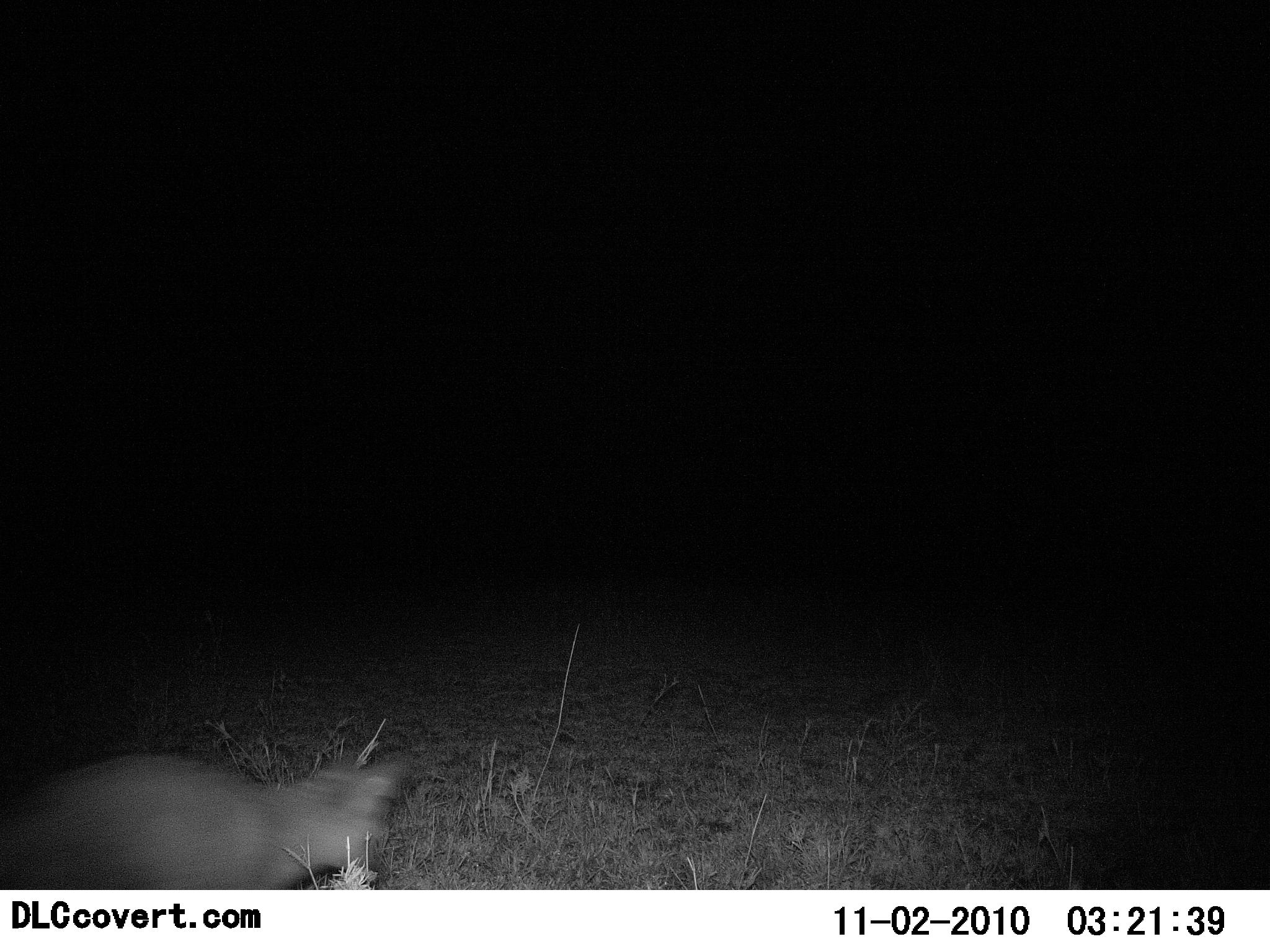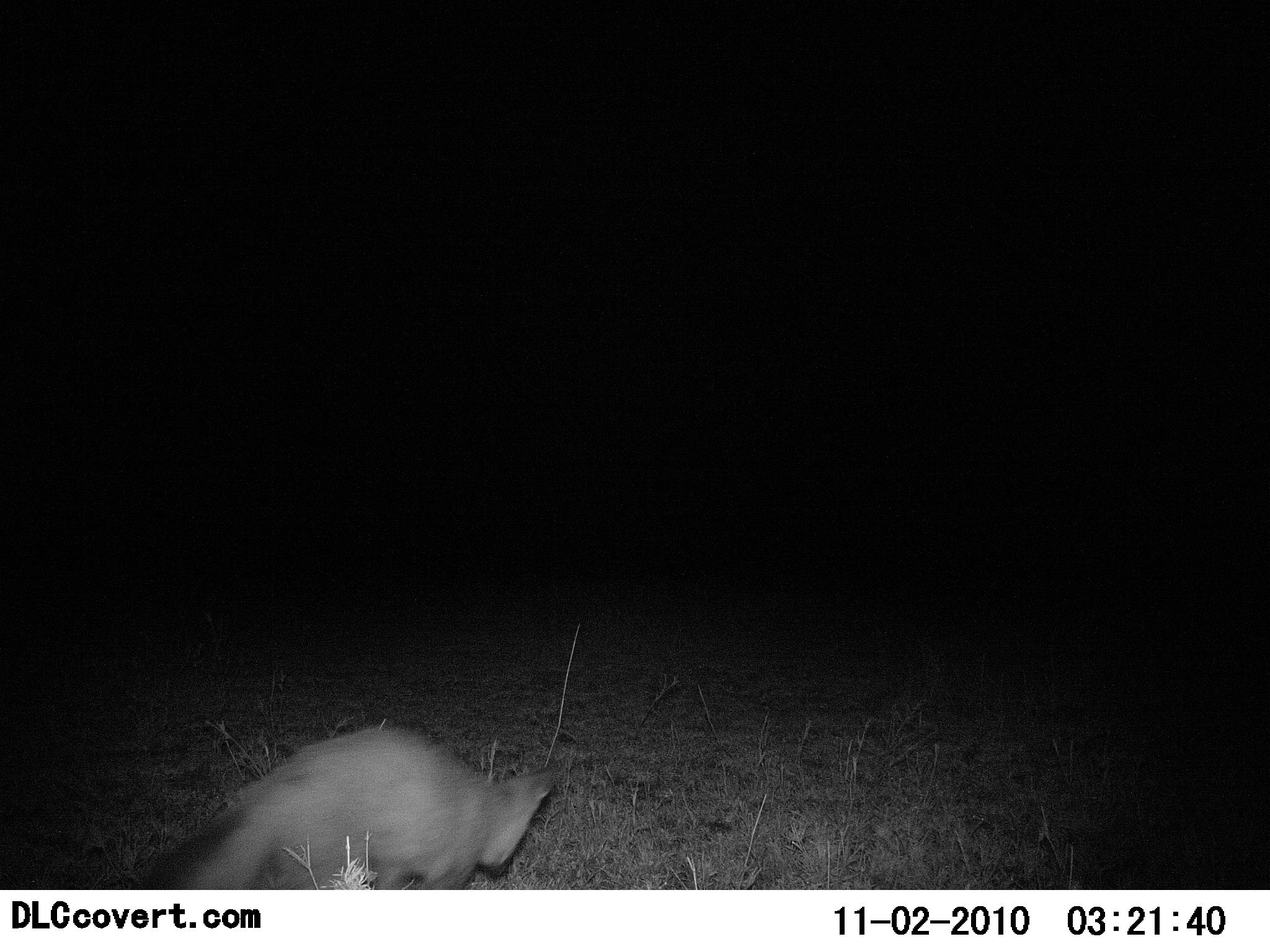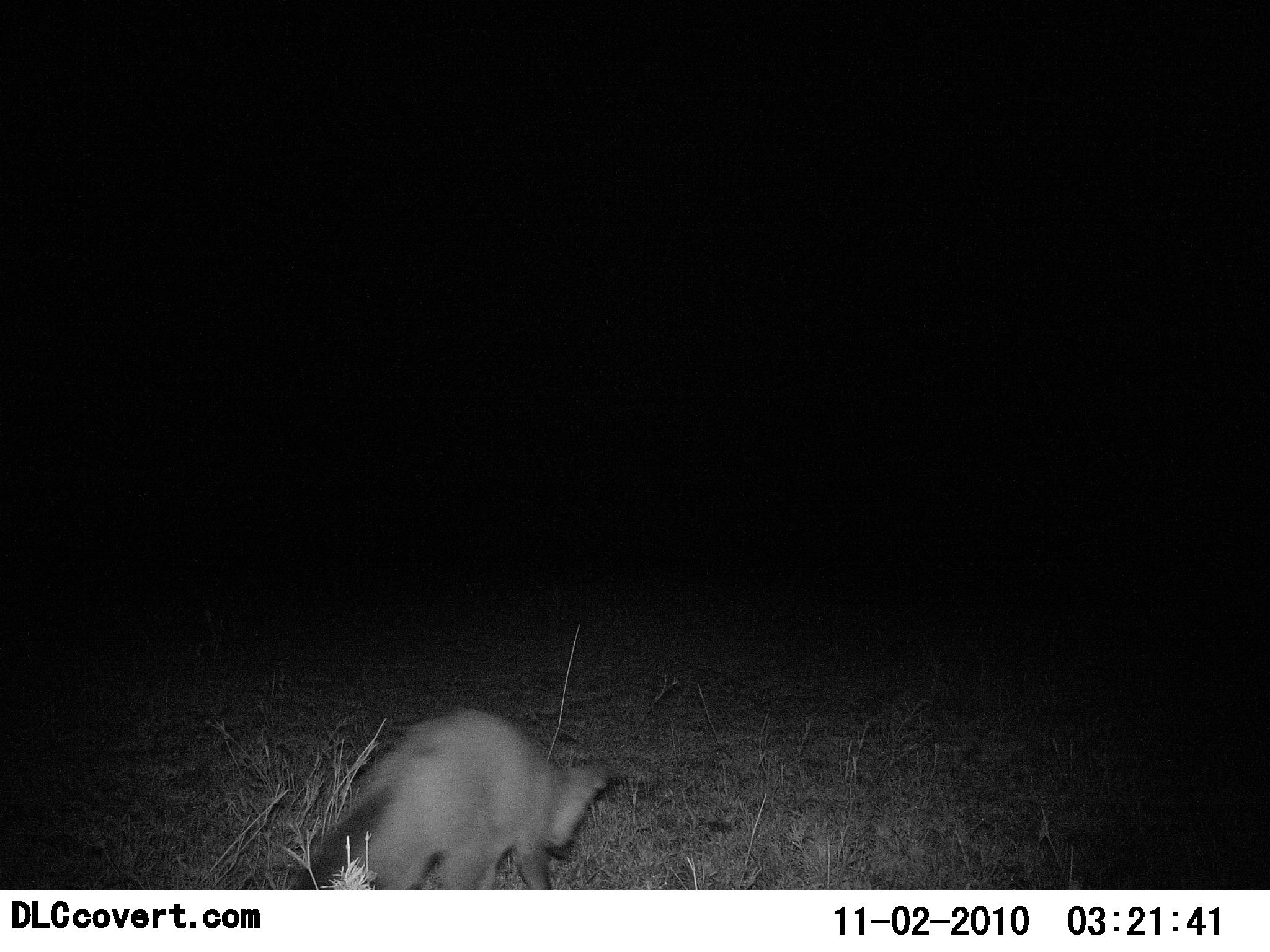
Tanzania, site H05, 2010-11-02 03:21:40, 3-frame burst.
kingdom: Animalia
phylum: Chordata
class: Mammalia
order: Carnivora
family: Canidae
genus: Otocyon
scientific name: Otocyon megalotis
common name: bat-eared fox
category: batearedfox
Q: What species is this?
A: Batearedfox (bat-eared fox) (Otocyon megalotis).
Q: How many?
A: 1.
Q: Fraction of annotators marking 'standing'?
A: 0%.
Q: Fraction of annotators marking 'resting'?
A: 0%.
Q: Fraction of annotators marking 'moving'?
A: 100%.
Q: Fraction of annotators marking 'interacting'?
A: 0%.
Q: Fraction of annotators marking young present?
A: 0%.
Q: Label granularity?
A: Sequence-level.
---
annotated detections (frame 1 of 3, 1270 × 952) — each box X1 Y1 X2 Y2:
animal: 0 748 410 889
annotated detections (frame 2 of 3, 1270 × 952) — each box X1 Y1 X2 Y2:
animal: 141 727 558 890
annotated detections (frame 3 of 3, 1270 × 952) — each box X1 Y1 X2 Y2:
animal: 289 704 613 889